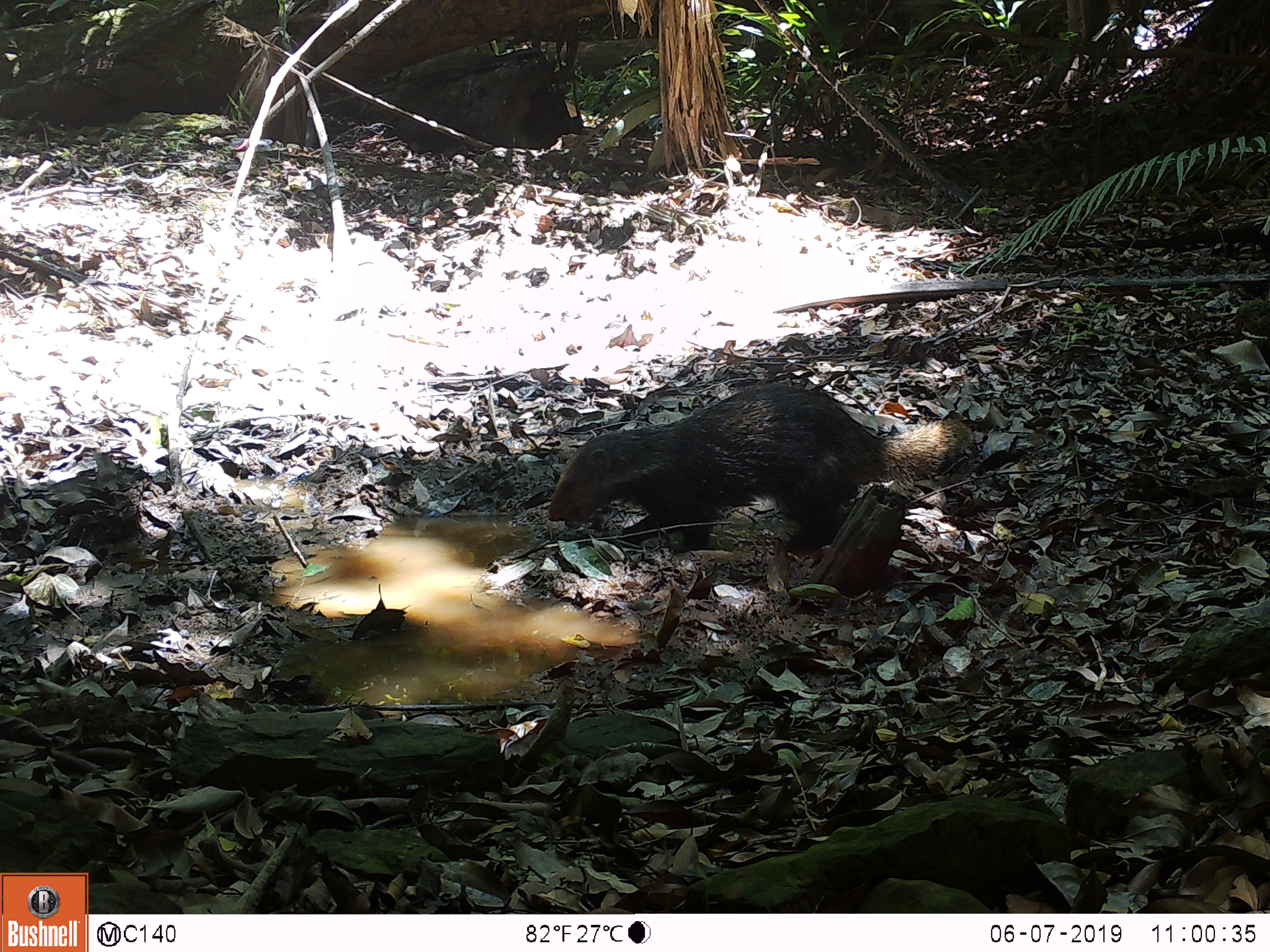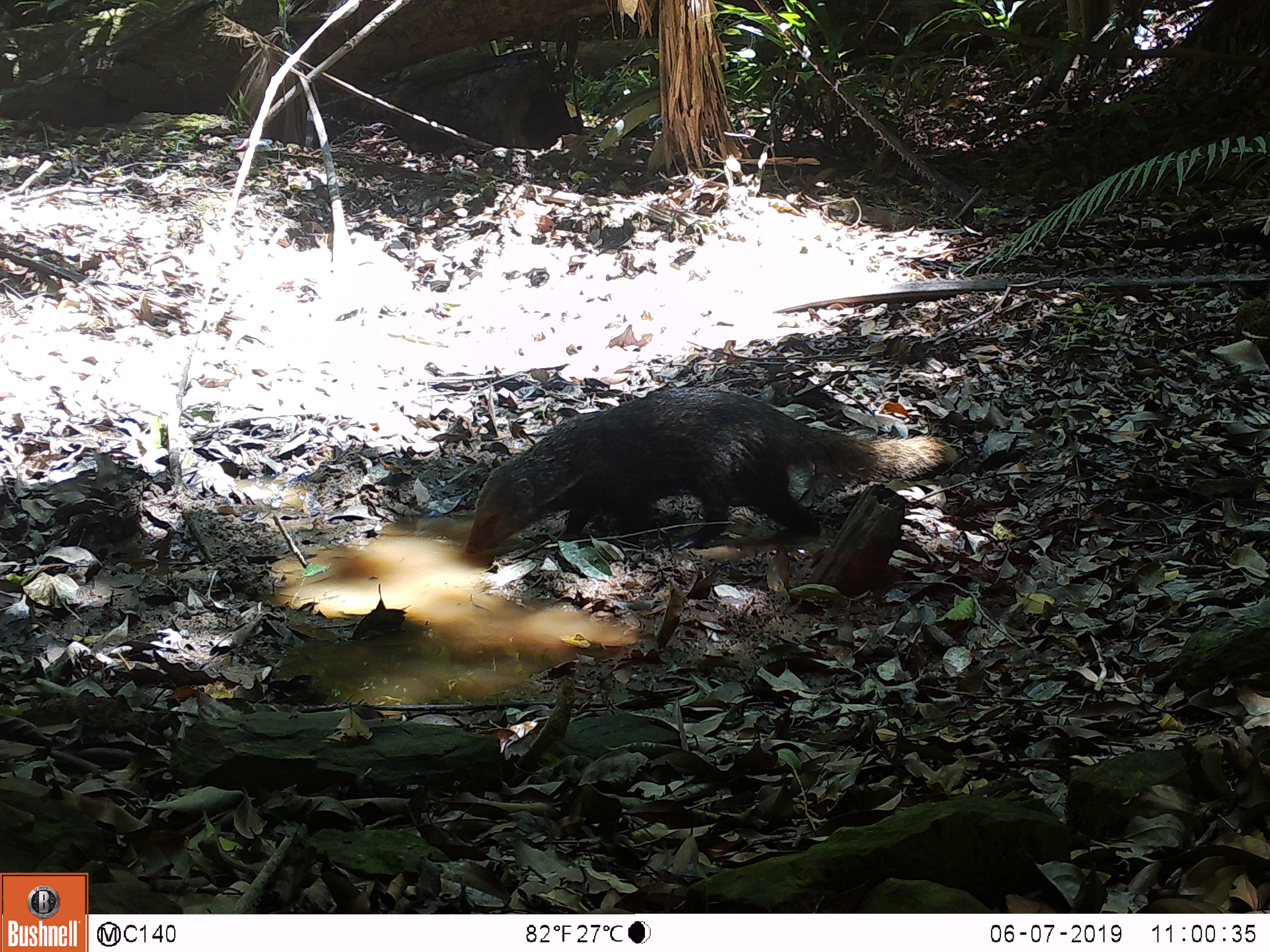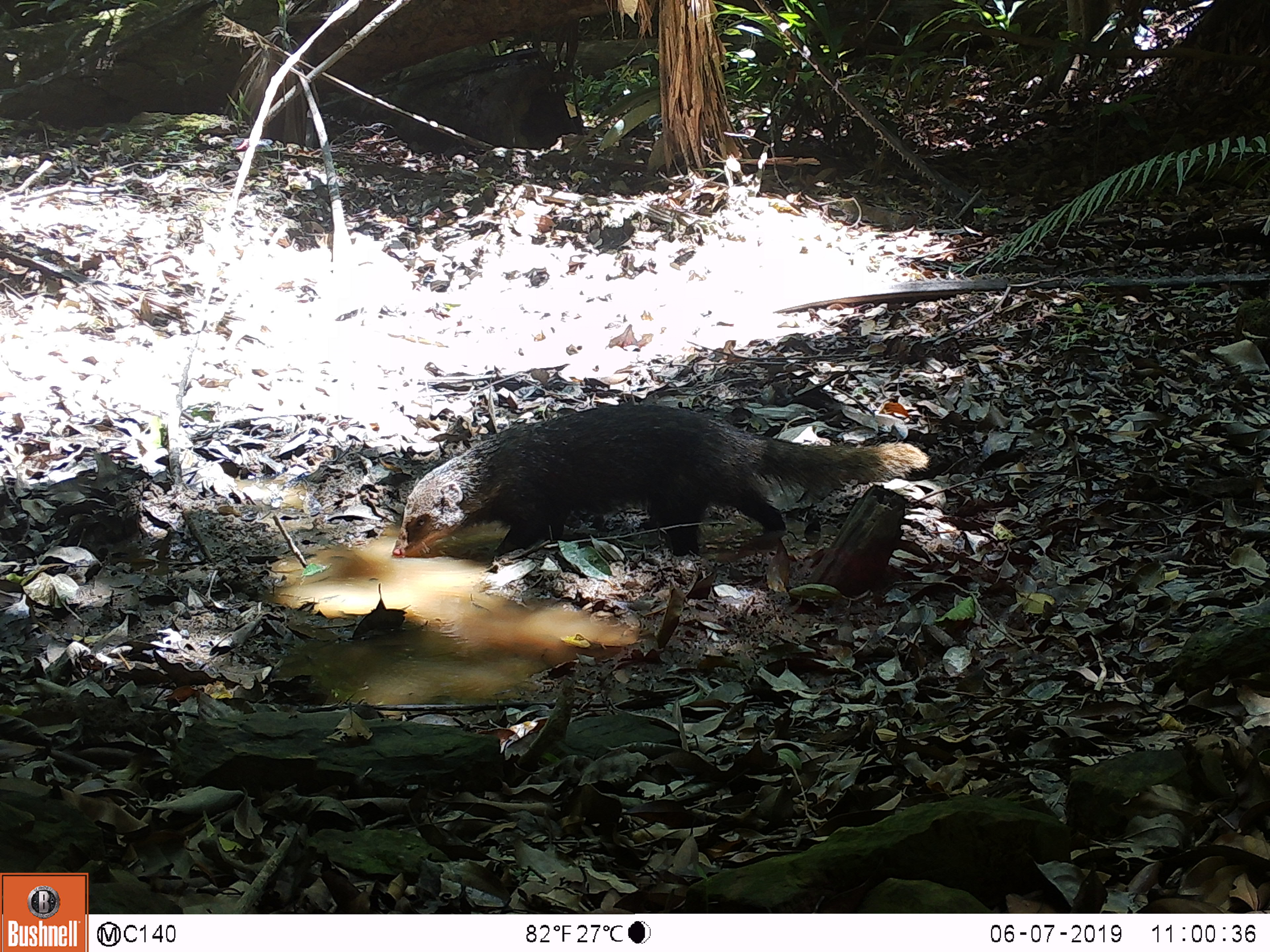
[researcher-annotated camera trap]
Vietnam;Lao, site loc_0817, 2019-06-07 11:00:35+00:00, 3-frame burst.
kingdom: Animalia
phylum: Chordata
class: Mammalia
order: Carnivora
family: Herpestidae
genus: Urva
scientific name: Urva urva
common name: crab-eating mongoose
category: crab eating mongoose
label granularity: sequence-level